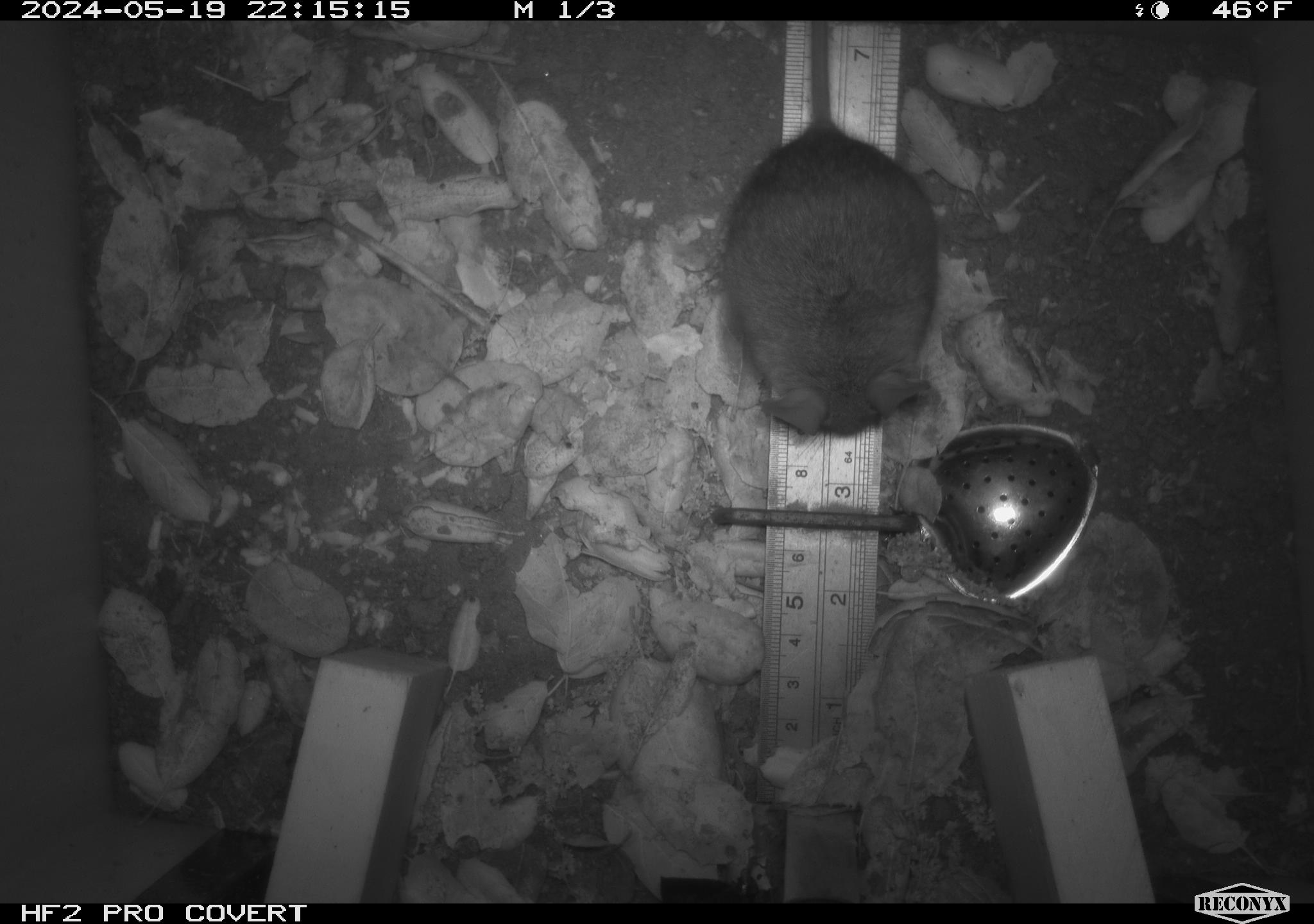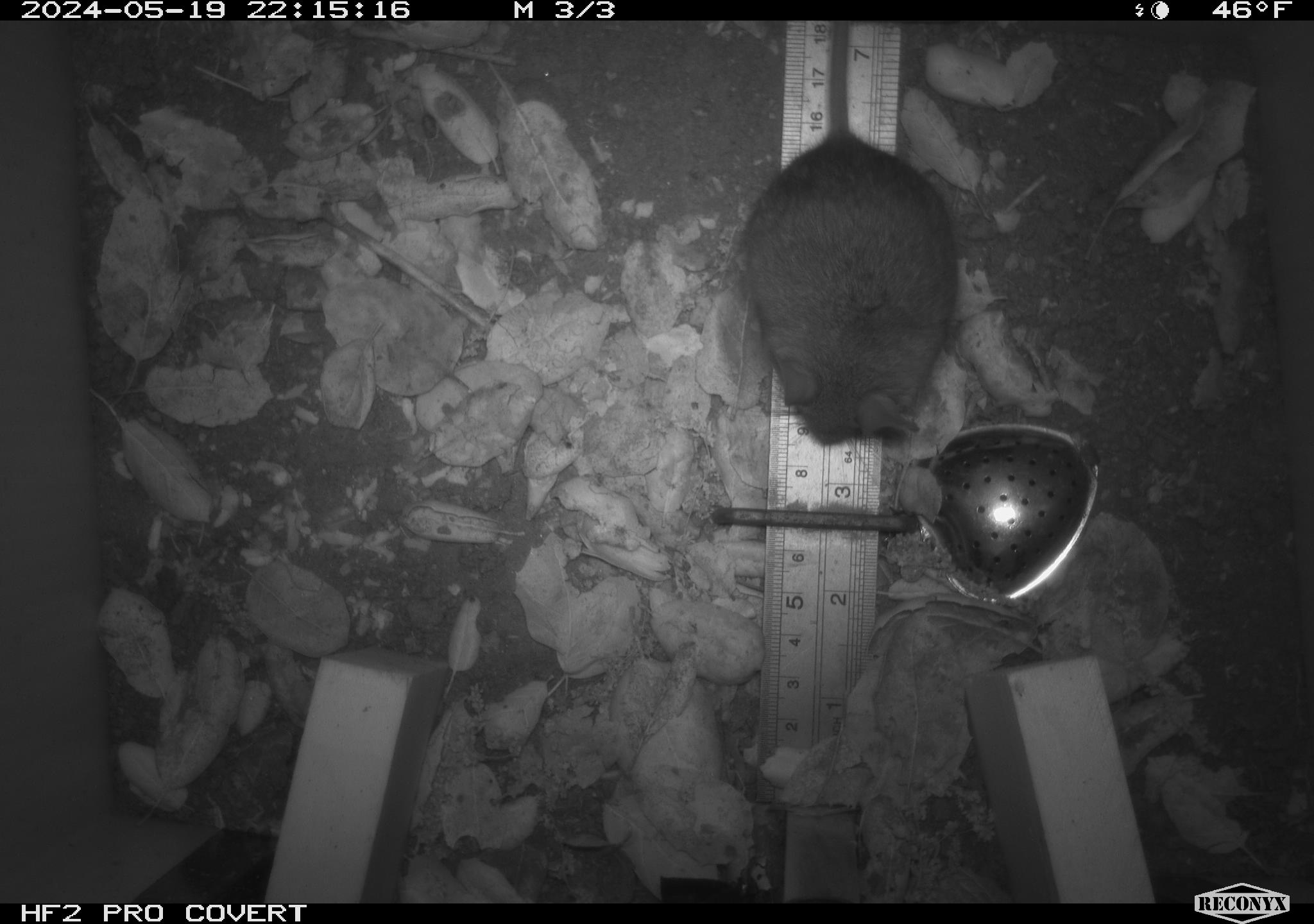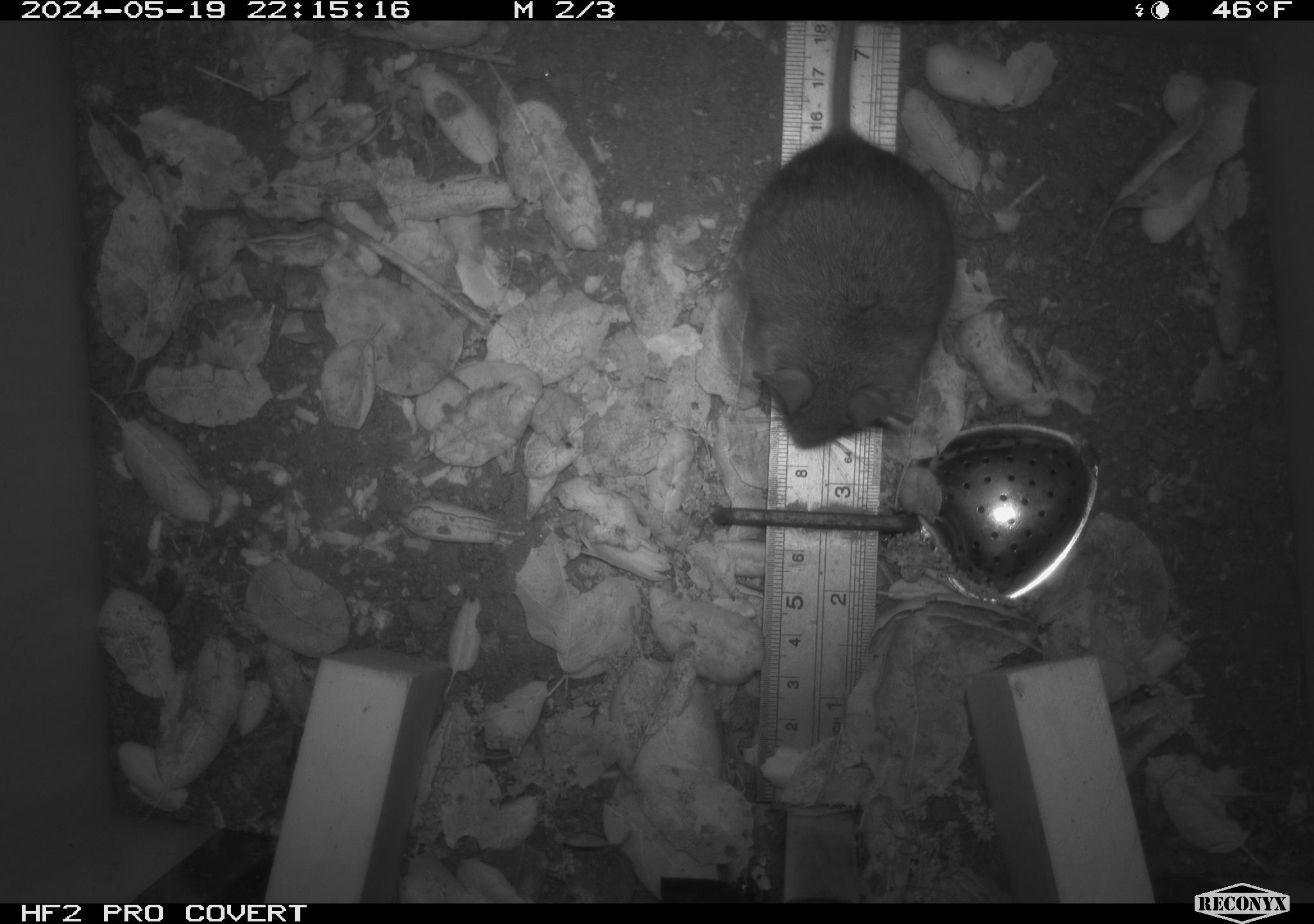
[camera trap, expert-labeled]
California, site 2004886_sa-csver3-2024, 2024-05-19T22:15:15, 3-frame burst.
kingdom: Animalia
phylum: Chordata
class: Mammalia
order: Rodentia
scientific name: Rodentia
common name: rodent